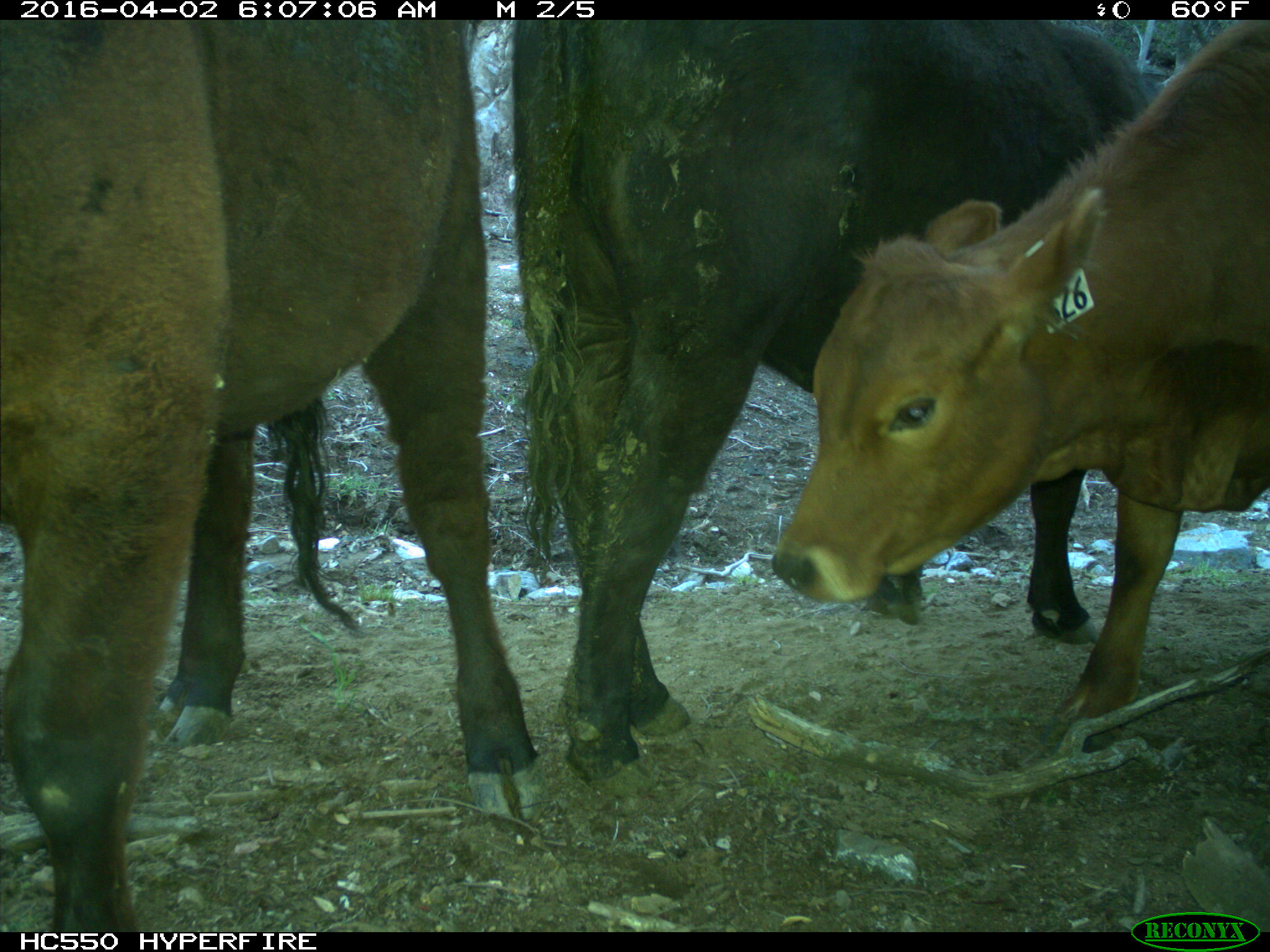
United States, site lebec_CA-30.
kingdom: Animalia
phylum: Chordata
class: Mammalia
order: Artiodactyla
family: Bovidae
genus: Bos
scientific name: Bos taurus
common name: domestic cow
Bos taurus (domestic cow).